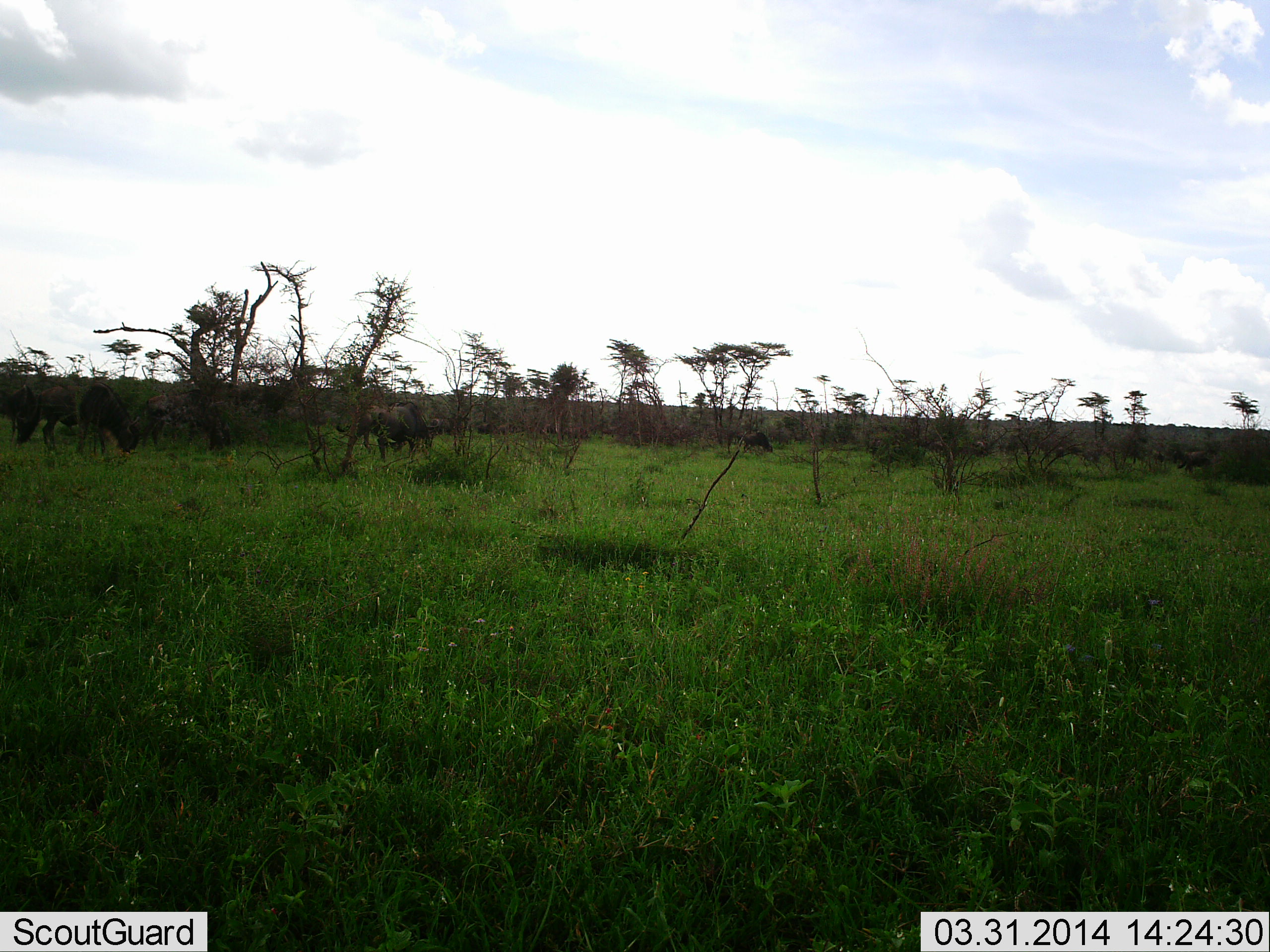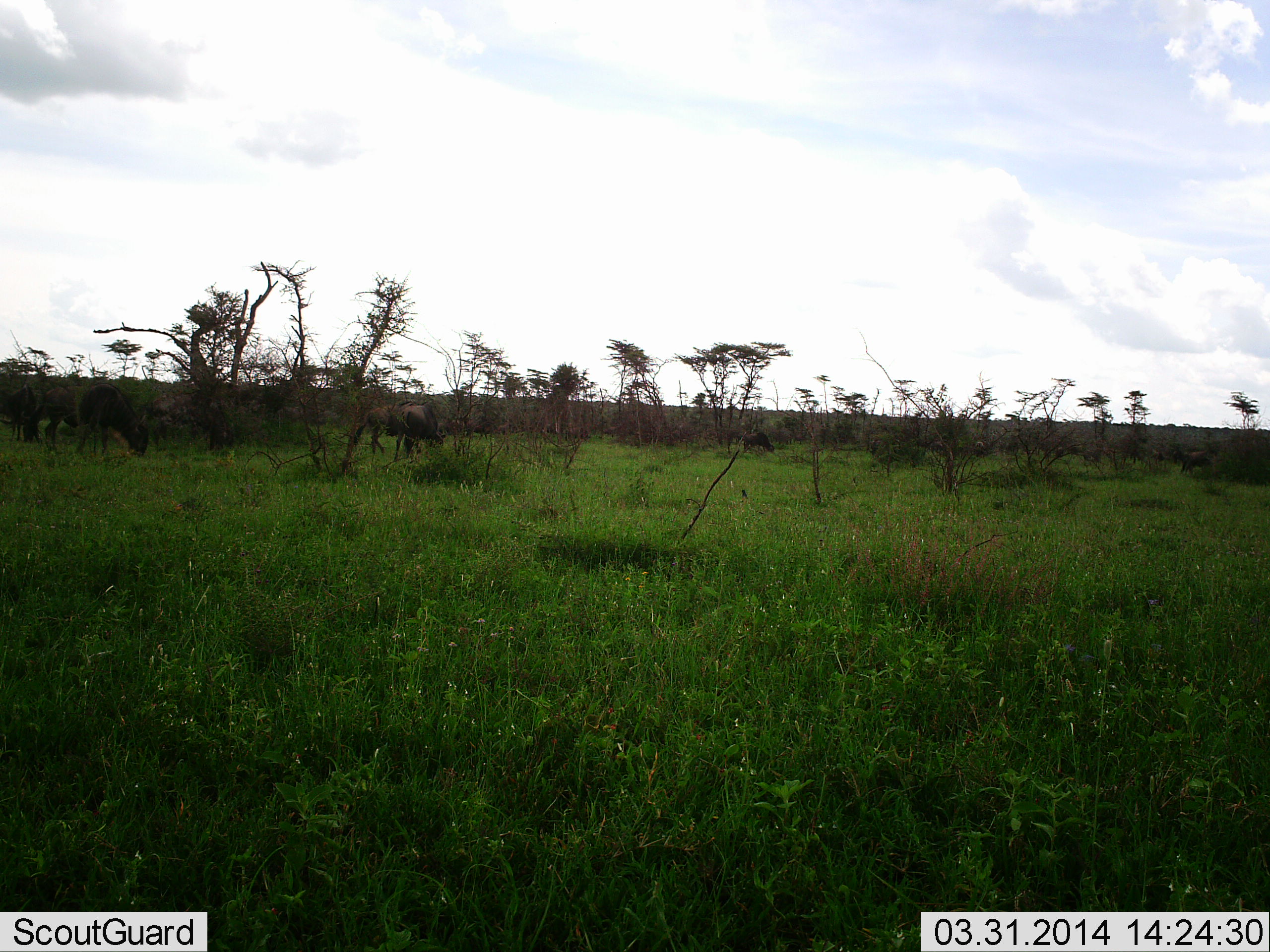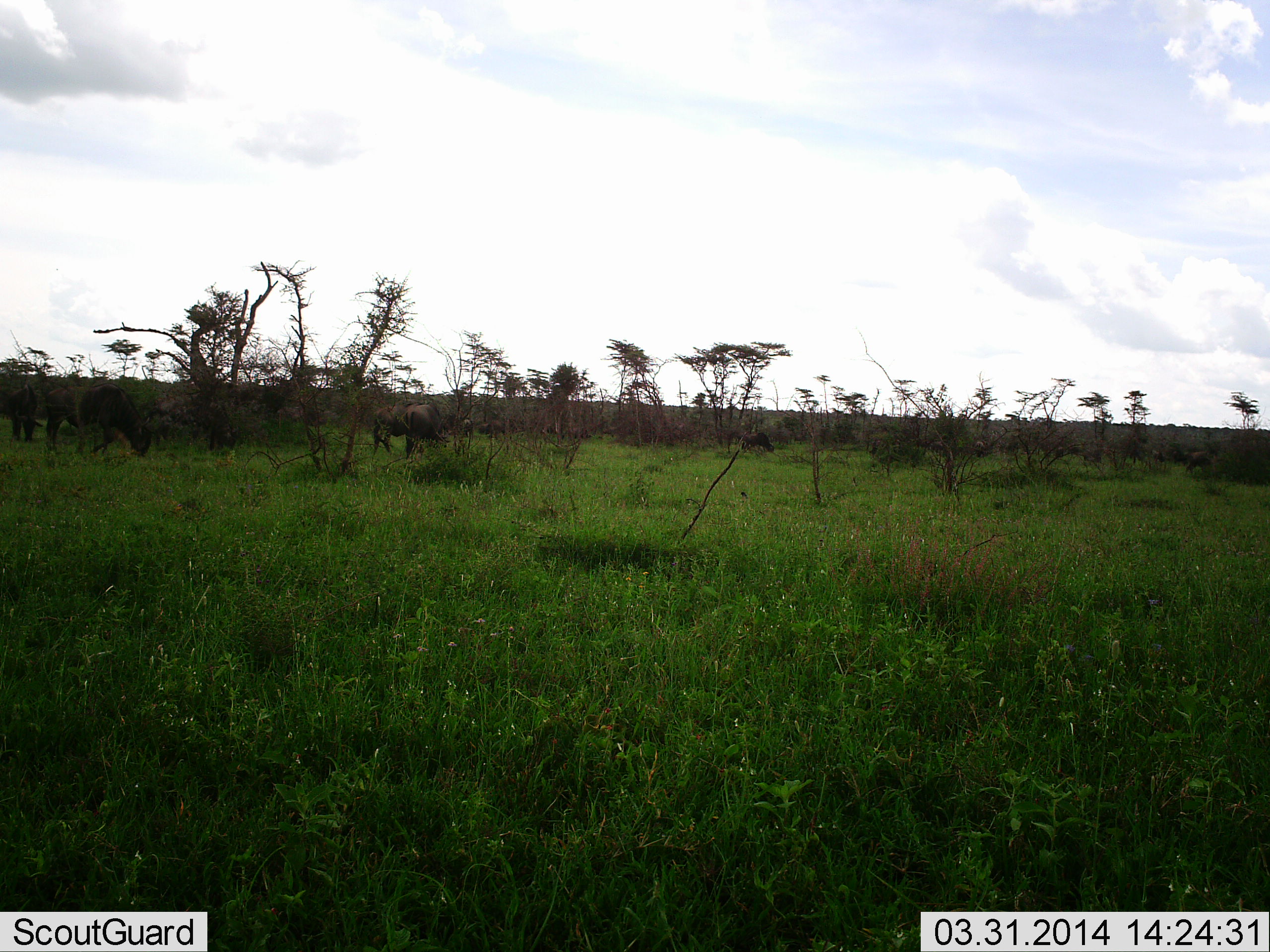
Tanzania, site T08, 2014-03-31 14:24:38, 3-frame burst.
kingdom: Animalia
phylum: Chordata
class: Mammalia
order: Artiodactyla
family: Bovidae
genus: Connochaetes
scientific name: Connochaetes taurinus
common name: blue wildebeest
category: wildebeest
Wildebeest (blue wildebeest) (Connochaetes taurinus), count 5. Behavior (volunteer vote fractions): standing 20%, resting 0%, moving 70%, interacting 0%. Young present (vote fraction): 0%. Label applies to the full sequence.